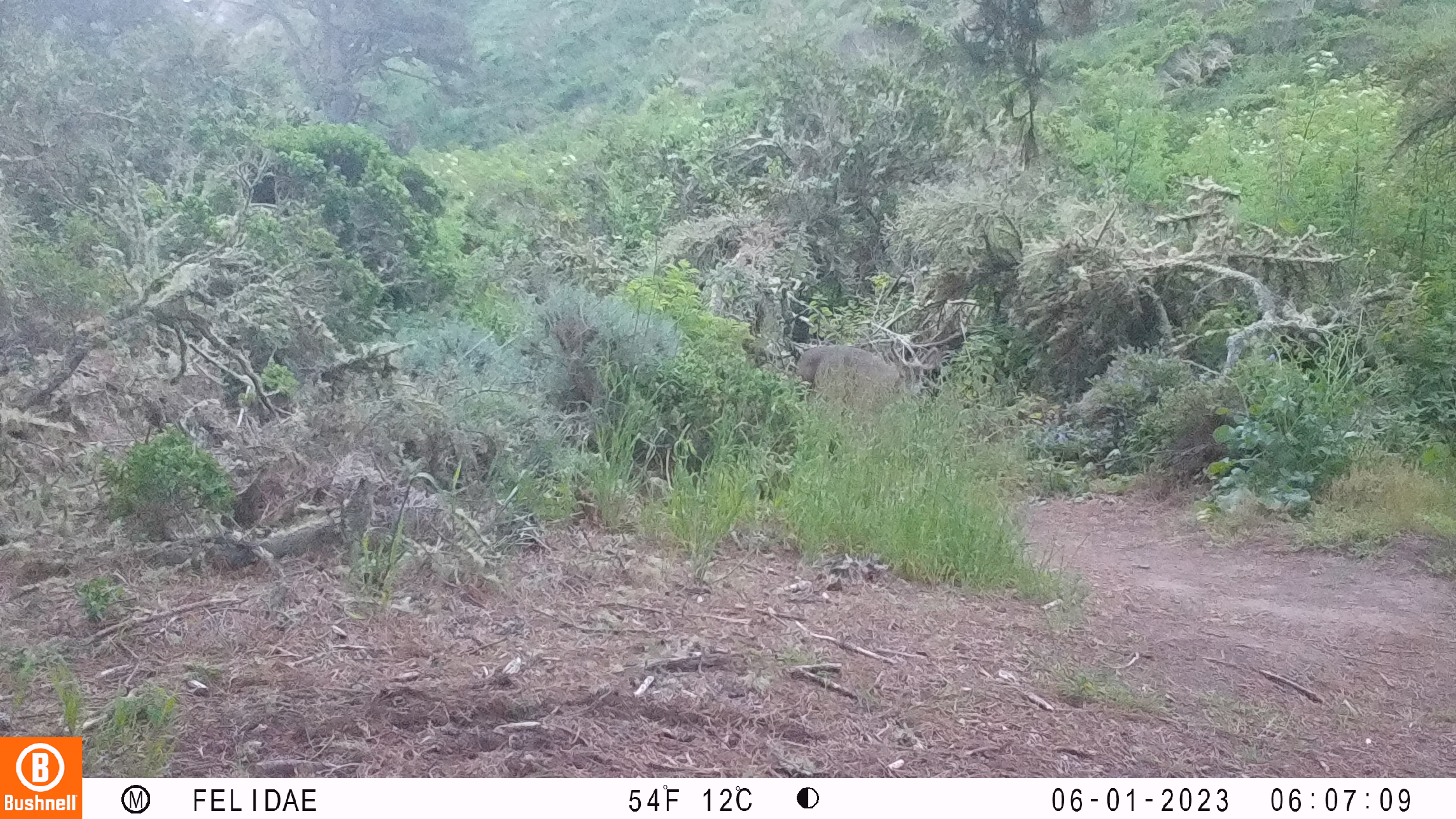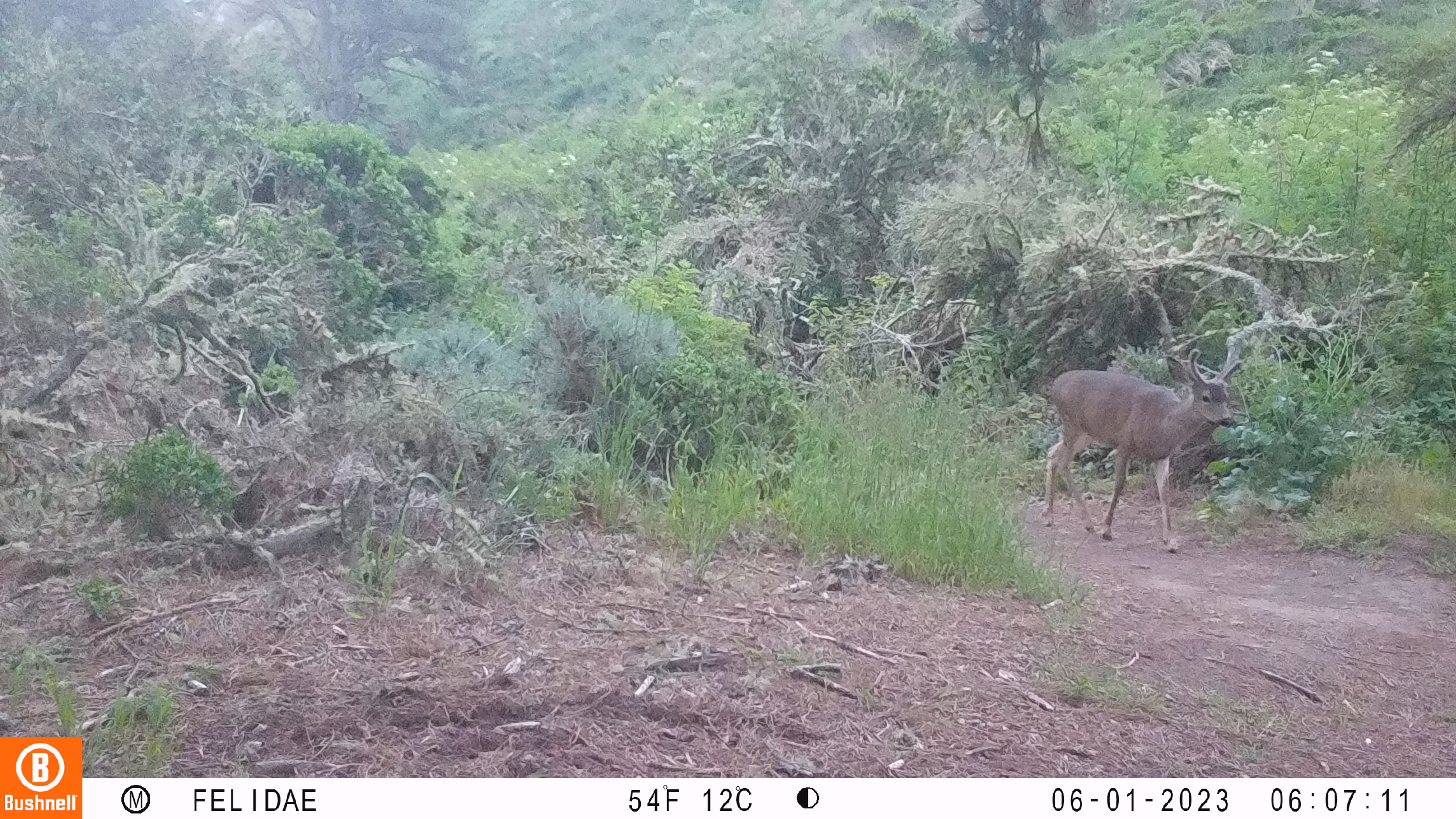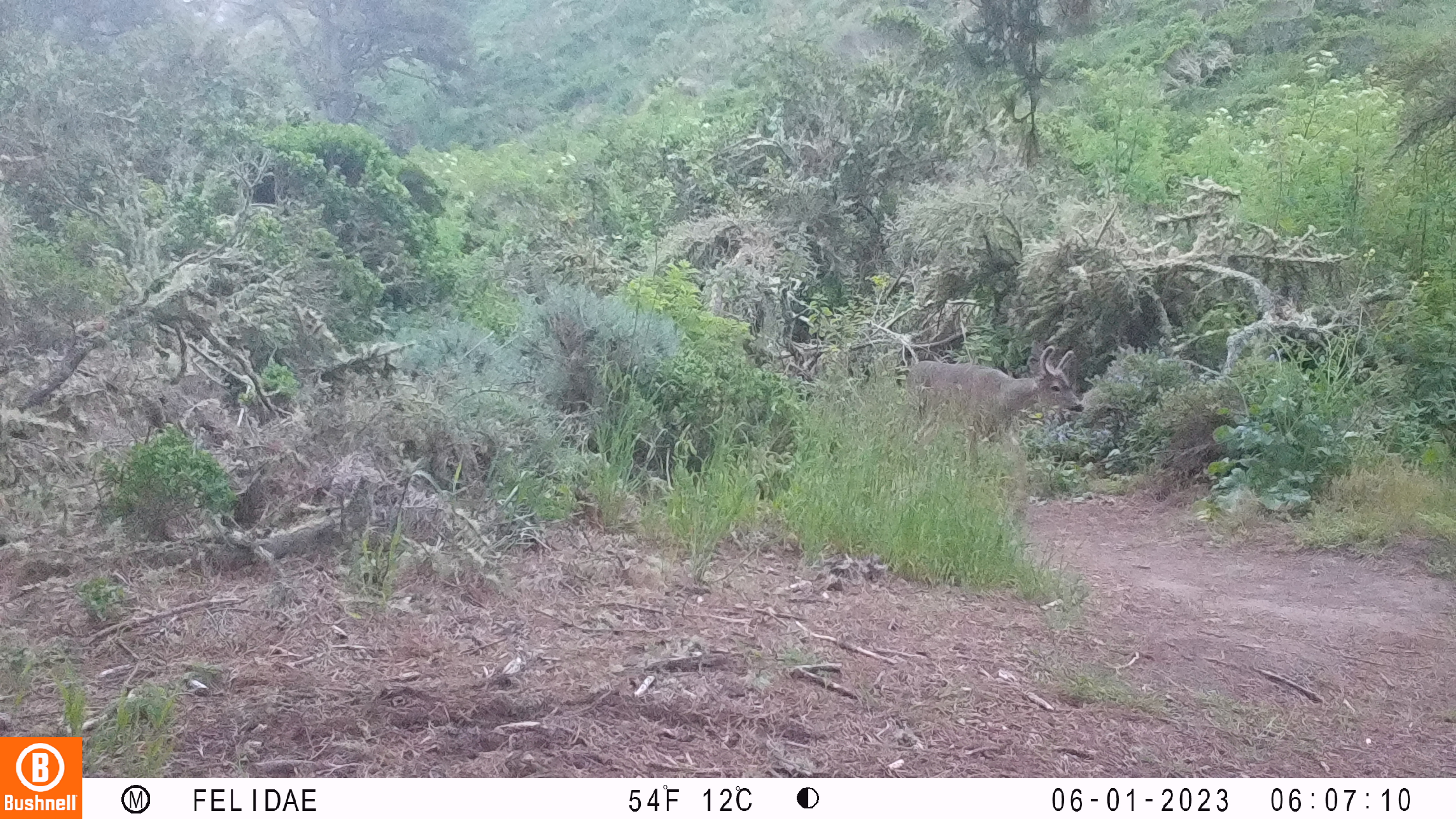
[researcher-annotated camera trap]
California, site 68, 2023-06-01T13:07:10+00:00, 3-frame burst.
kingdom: Animalia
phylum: Chordata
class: Mammalia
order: Artiodactyla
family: Cervidae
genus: Odocoileus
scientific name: Odocoileus hemionus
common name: mule deer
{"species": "mule deer (Odocoileus hemionus)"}